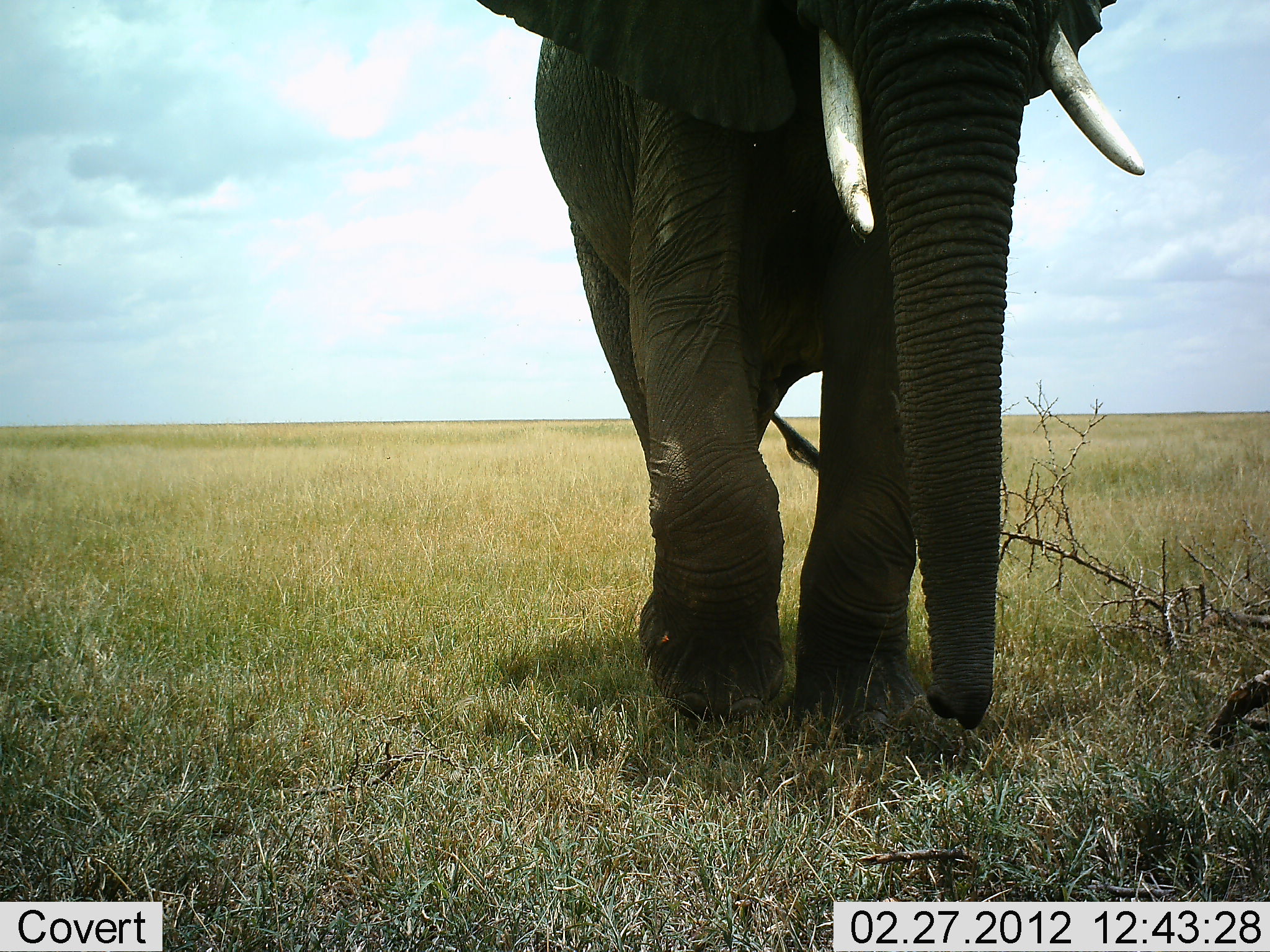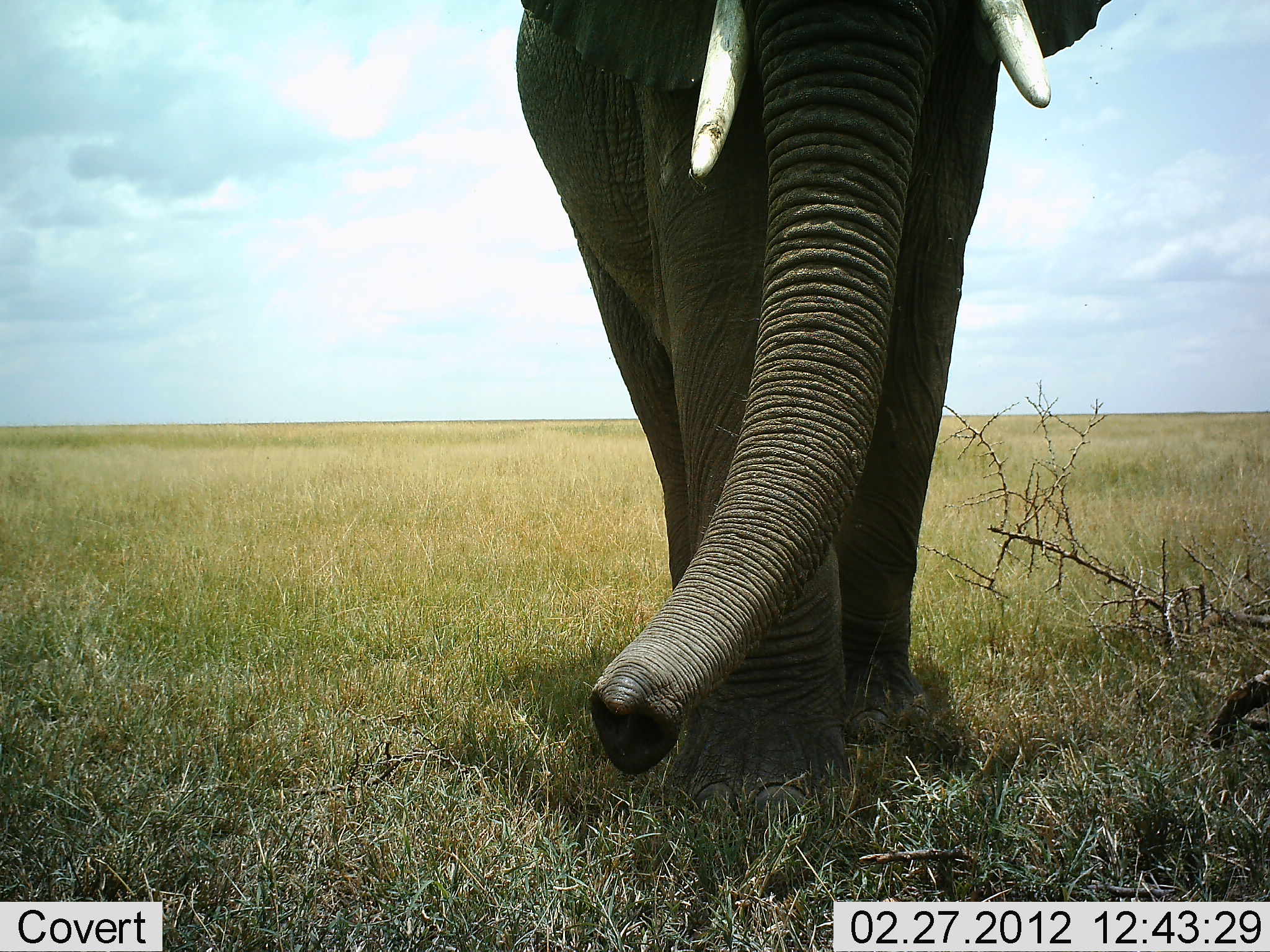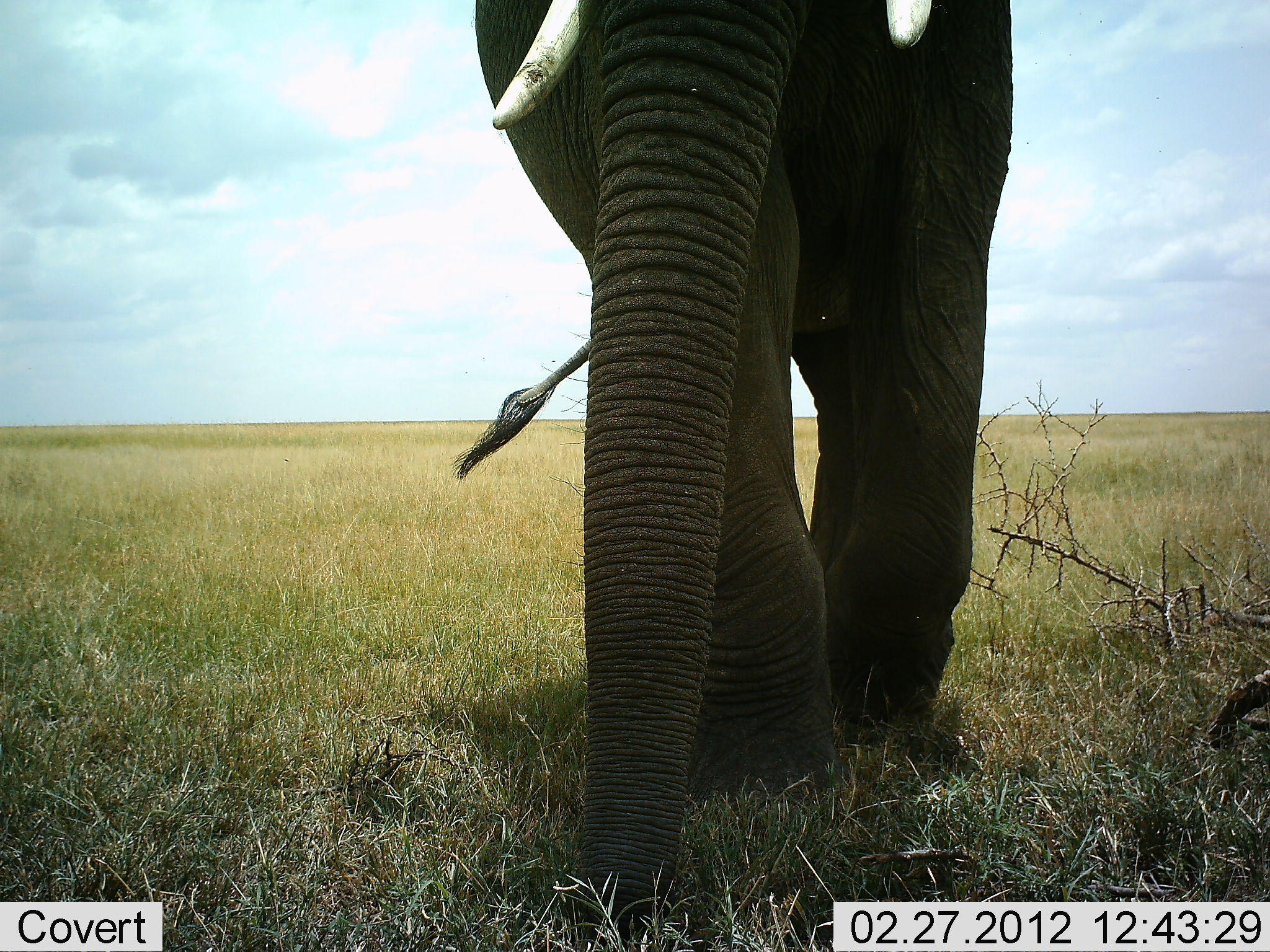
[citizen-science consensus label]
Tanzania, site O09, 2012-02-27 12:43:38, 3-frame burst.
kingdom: Animalia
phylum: Chordata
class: Mammalia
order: Proboscidea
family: Elephantidae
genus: Loxodonta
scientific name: Loxodonta africana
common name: african bush elephant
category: elephant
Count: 1.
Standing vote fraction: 18%.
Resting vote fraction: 0%.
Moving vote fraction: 82%.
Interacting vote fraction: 4%.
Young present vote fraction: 0%.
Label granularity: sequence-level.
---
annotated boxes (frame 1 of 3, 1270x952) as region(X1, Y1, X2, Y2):
animal: region(475, 2, 1150, 755)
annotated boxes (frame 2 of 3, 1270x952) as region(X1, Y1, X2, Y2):
animal: region(509, 0, 1120, 839)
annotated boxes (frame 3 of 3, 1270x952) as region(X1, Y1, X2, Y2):
animal: region(451, 0, 1019, 950)